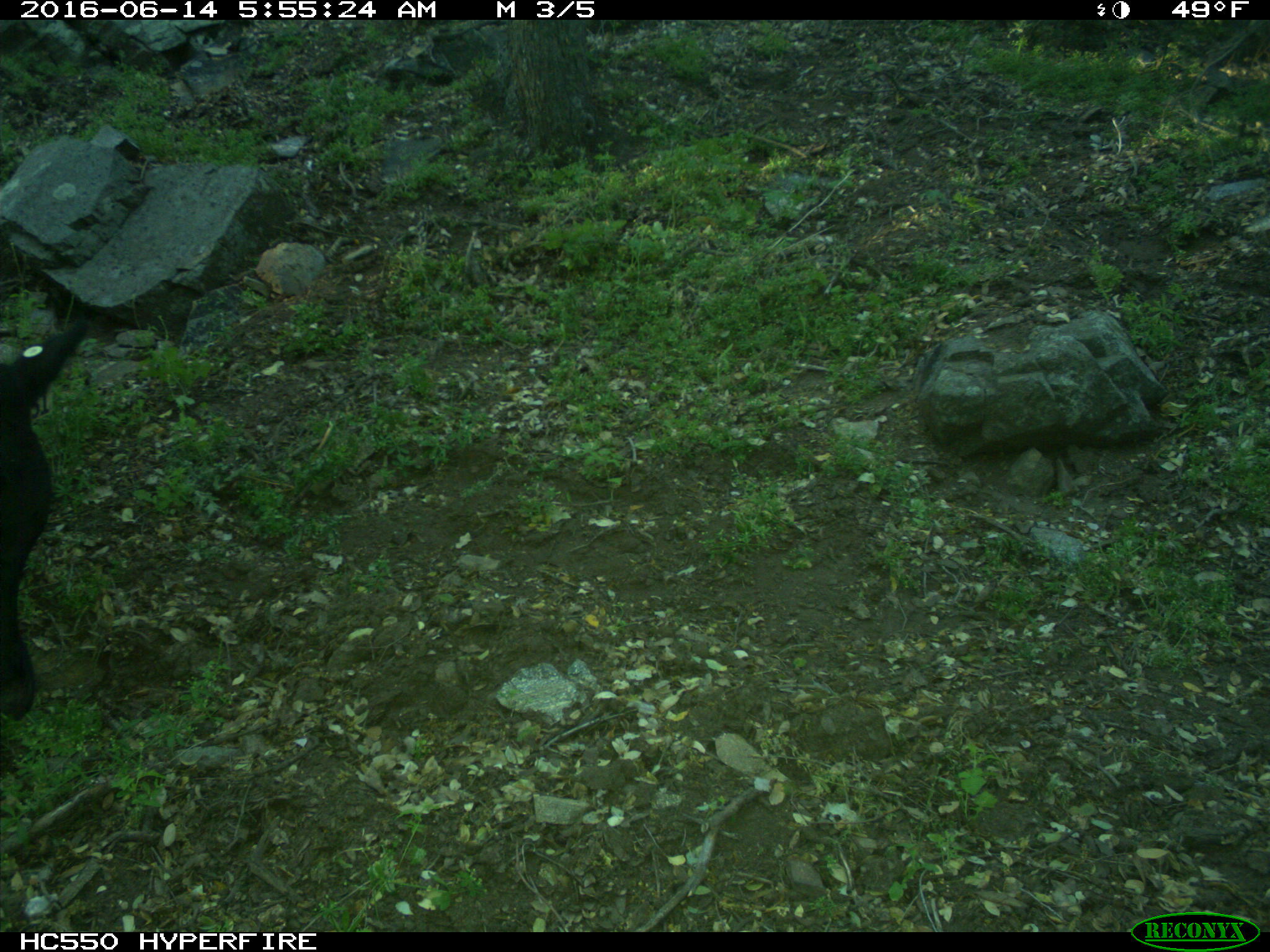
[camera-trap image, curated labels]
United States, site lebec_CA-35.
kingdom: Animalia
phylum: Chordata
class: Mammalia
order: Artiodactyla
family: Bovidae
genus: Bos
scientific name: Bos taurus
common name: domestic cow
Bos taurus (domestic cow).